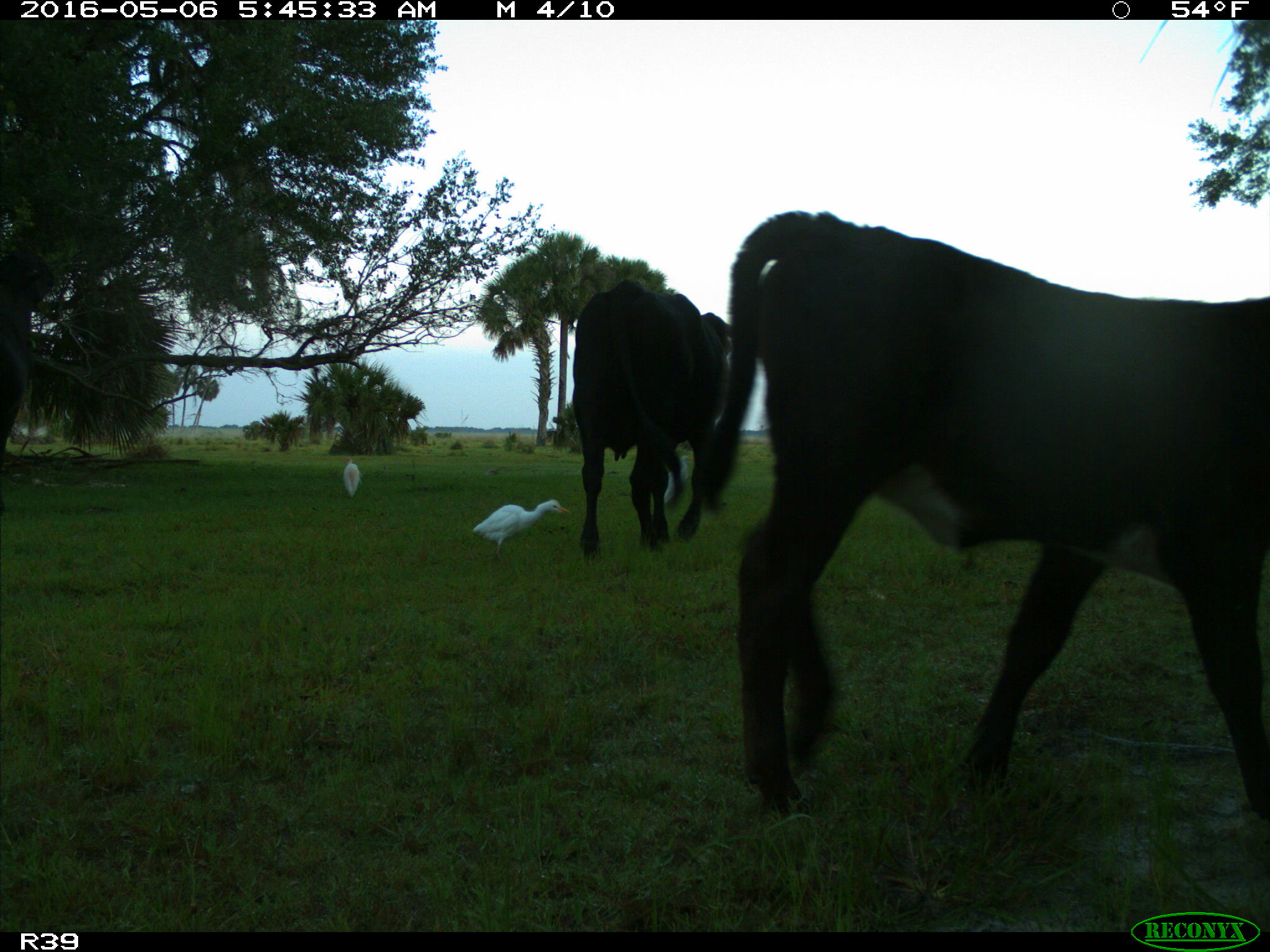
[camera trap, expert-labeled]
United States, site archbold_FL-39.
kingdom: Animalia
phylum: Chordata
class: Mammalia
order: Artiodactyla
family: Bovidae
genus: Bos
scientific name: Bos taurus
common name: domestic cow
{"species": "Bos taurus (domestic cow)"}